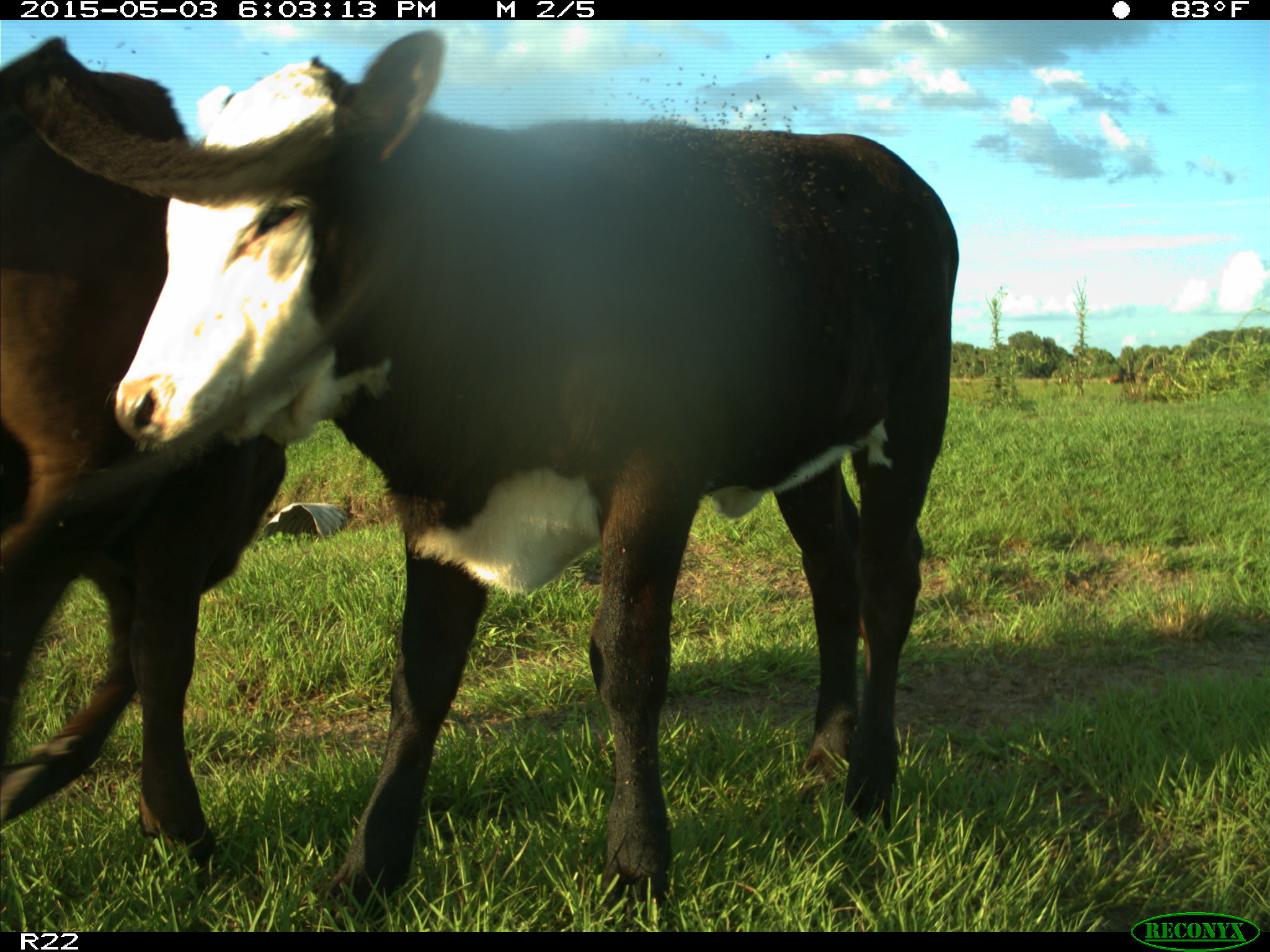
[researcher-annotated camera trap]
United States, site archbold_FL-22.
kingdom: Animalia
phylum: Chordata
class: Mammalia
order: Artiodactyla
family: Bovidae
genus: Bos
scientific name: Bos taurus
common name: domestic cow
Bos taurus (domestic cow).